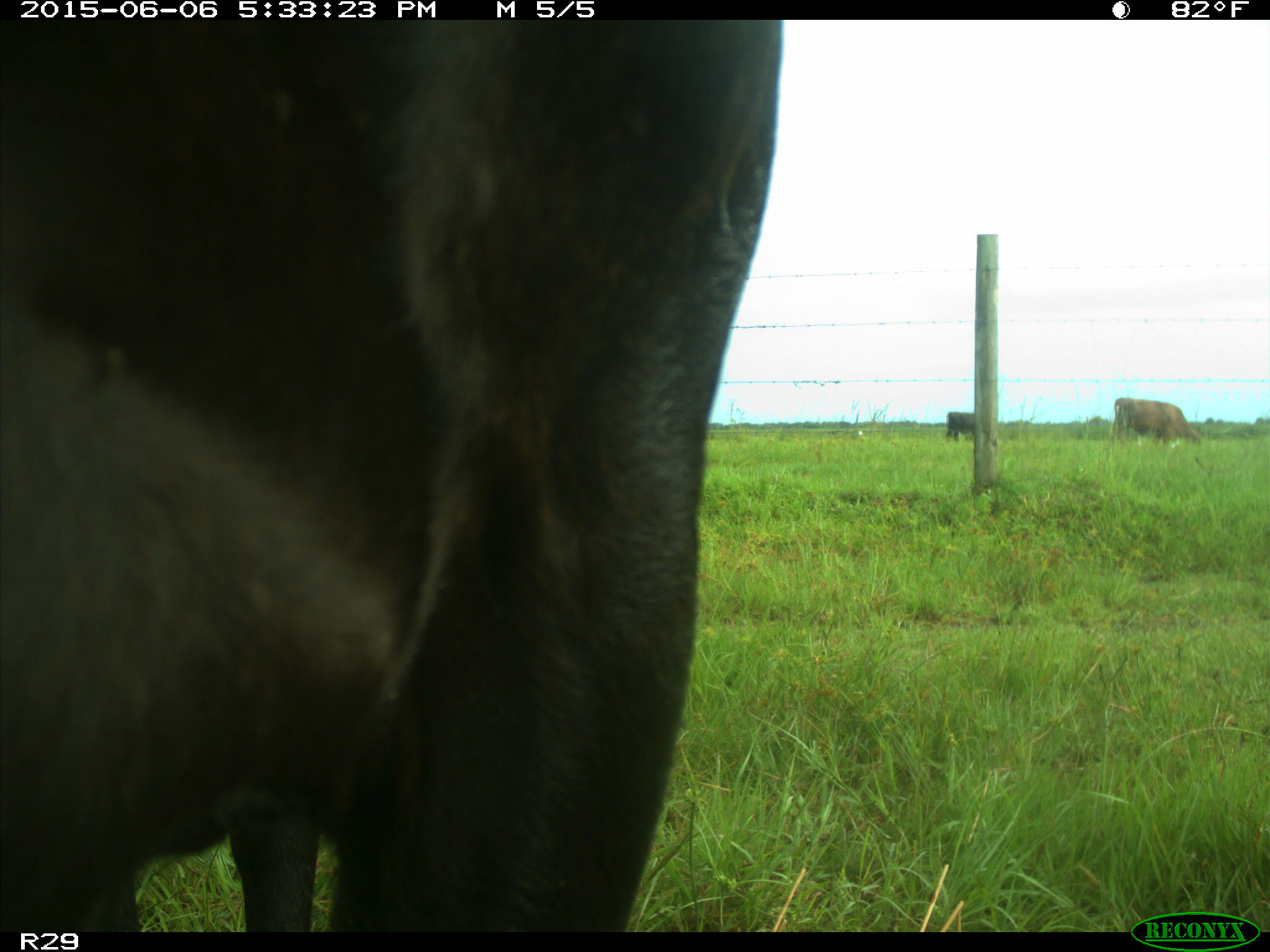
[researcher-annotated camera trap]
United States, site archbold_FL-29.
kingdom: Animalia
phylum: Chordata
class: Mammalia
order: Artiodactyla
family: Bovidae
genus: Bos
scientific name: Bos taurus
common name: domestic cow